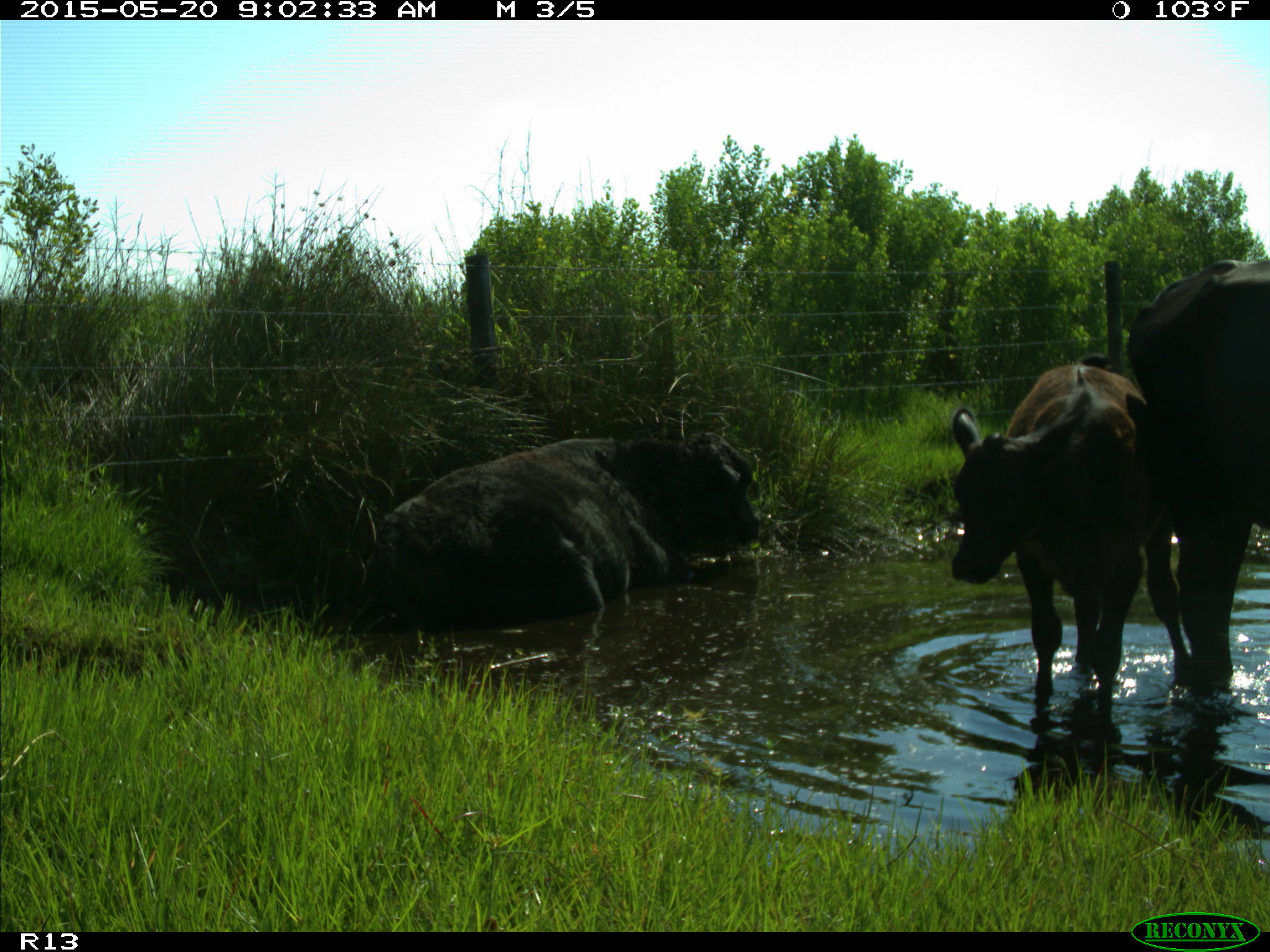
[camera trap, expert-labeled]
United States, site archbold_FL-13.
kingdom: Animalia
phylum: Chordata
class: Mammalia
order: Artiodactyla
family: Bovidae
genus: Bos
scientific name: Bos taurus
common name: domestic cow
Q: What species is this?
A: Bos taurus (domestic cow).